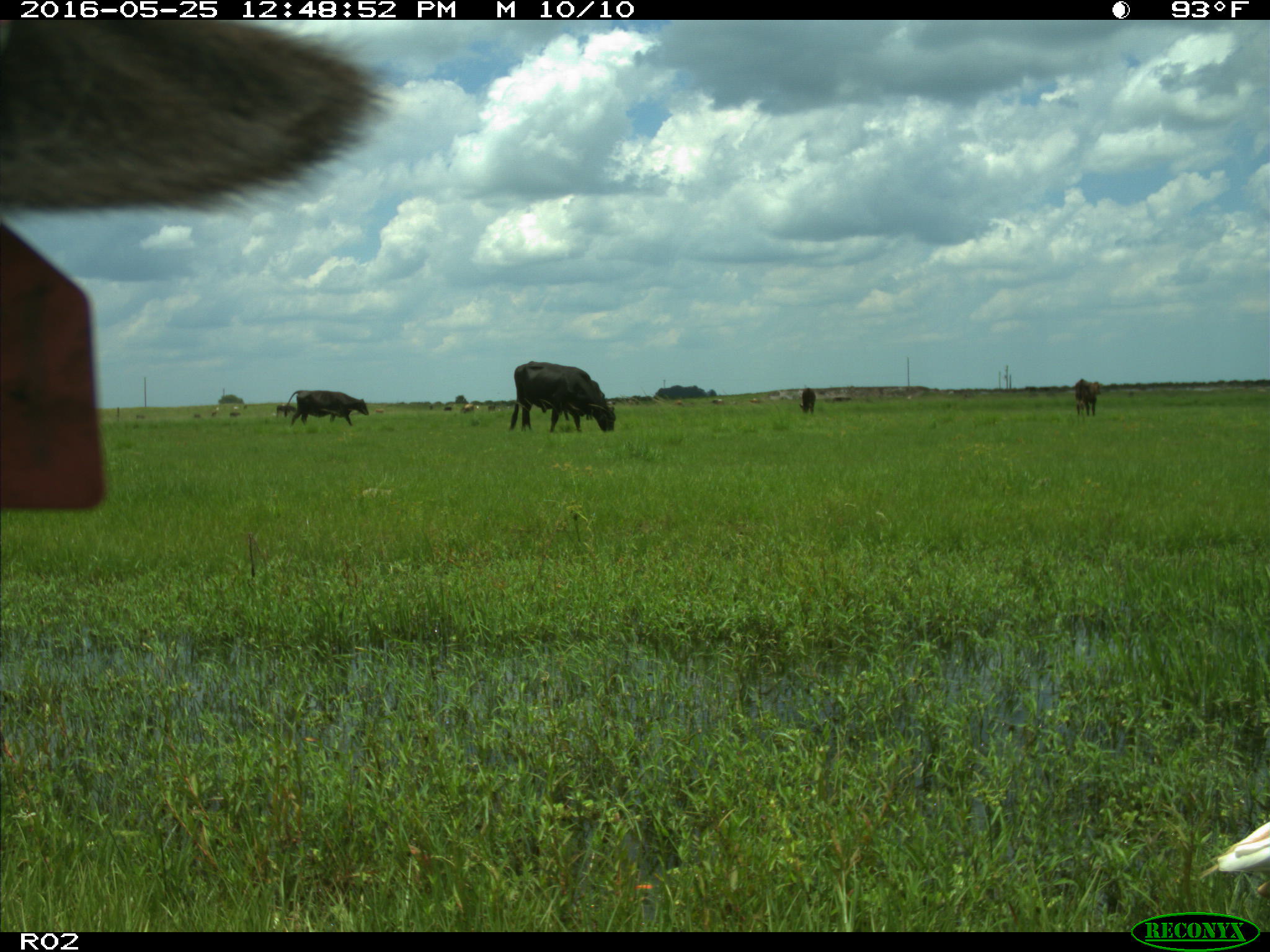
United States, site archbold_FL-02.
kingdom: Animalia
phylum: Chordata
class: Mammalia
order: Artiodactyla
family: Bovidae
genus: Bos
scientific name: Bos taurus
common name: domestic cow